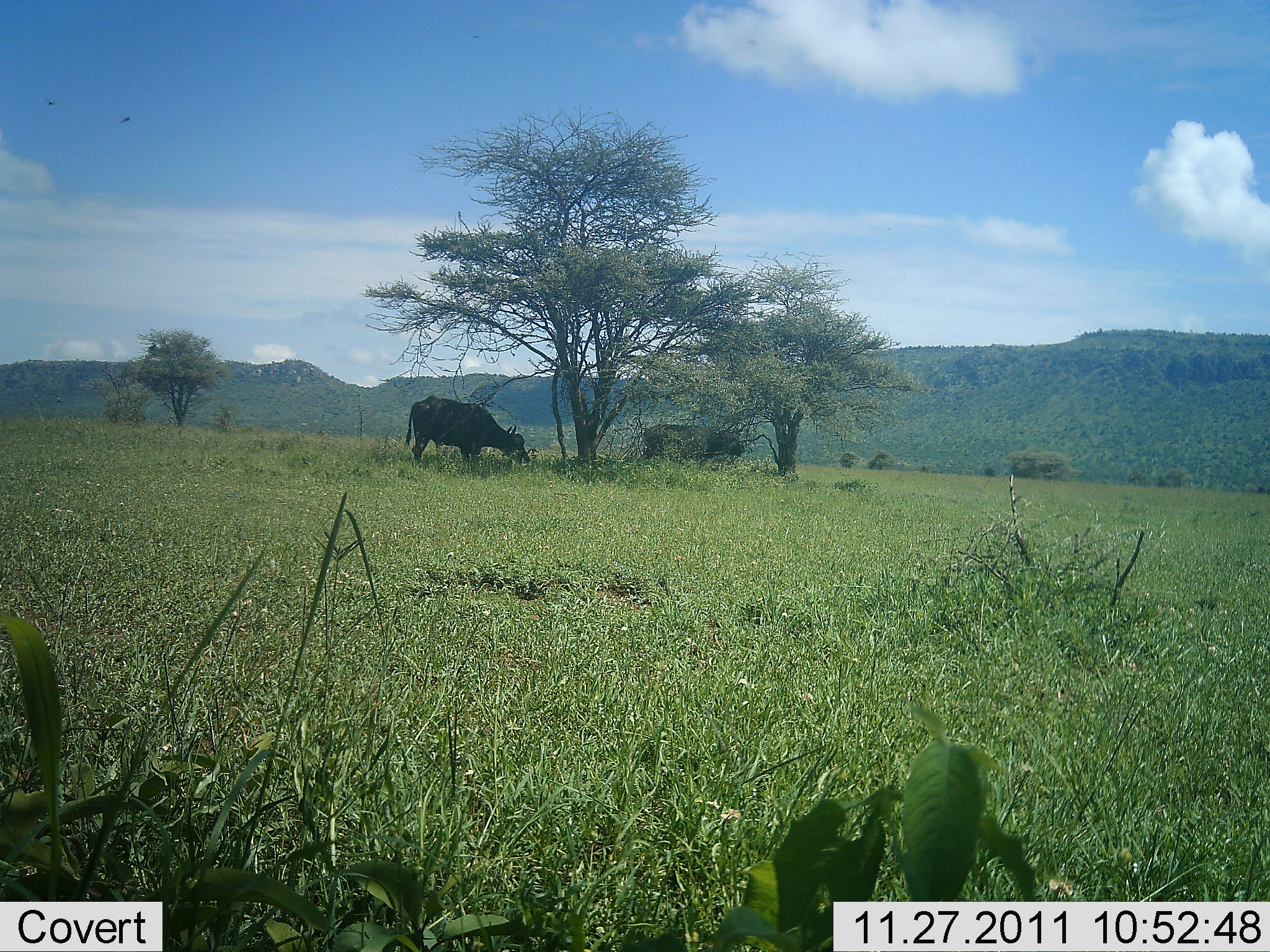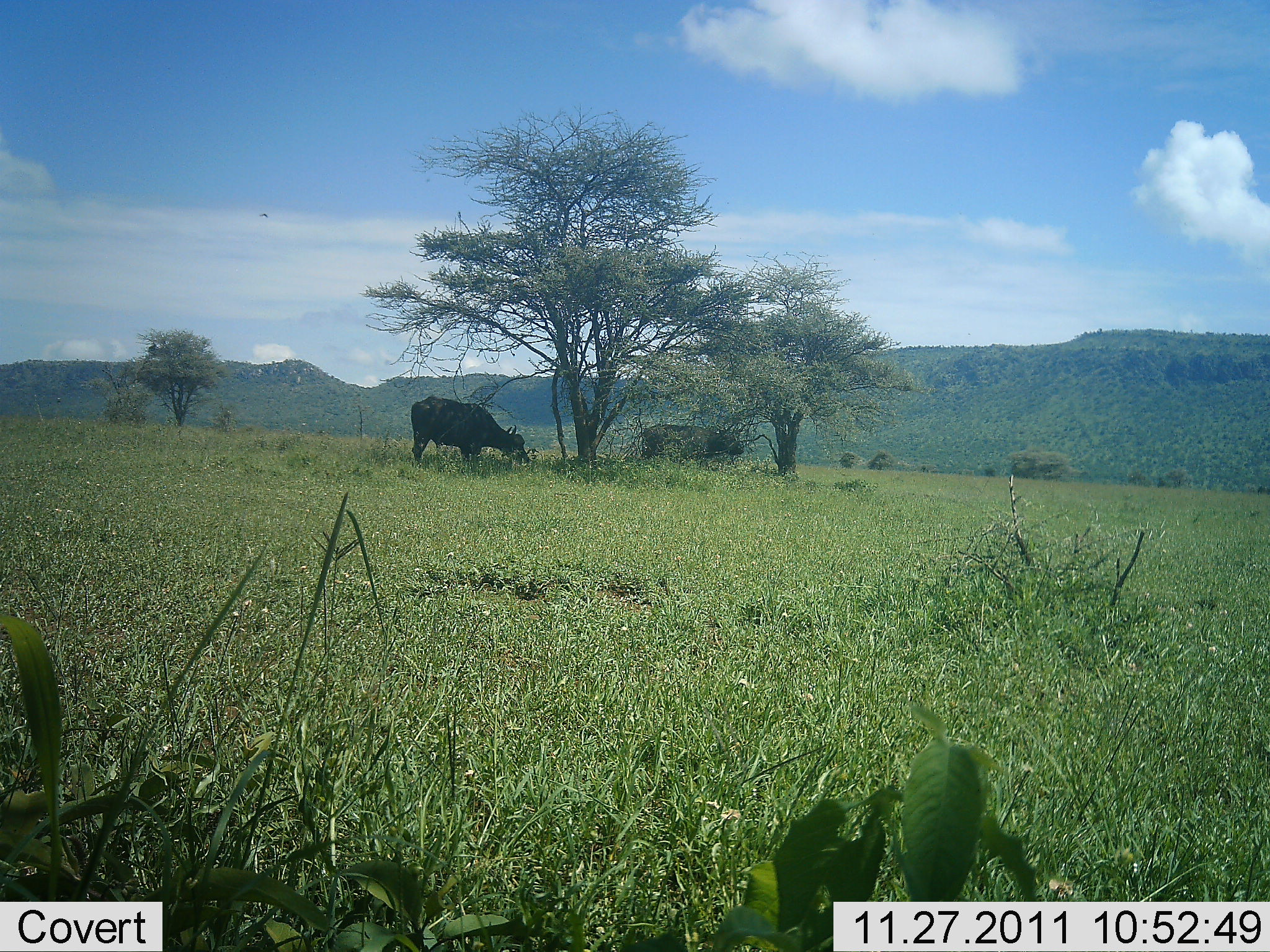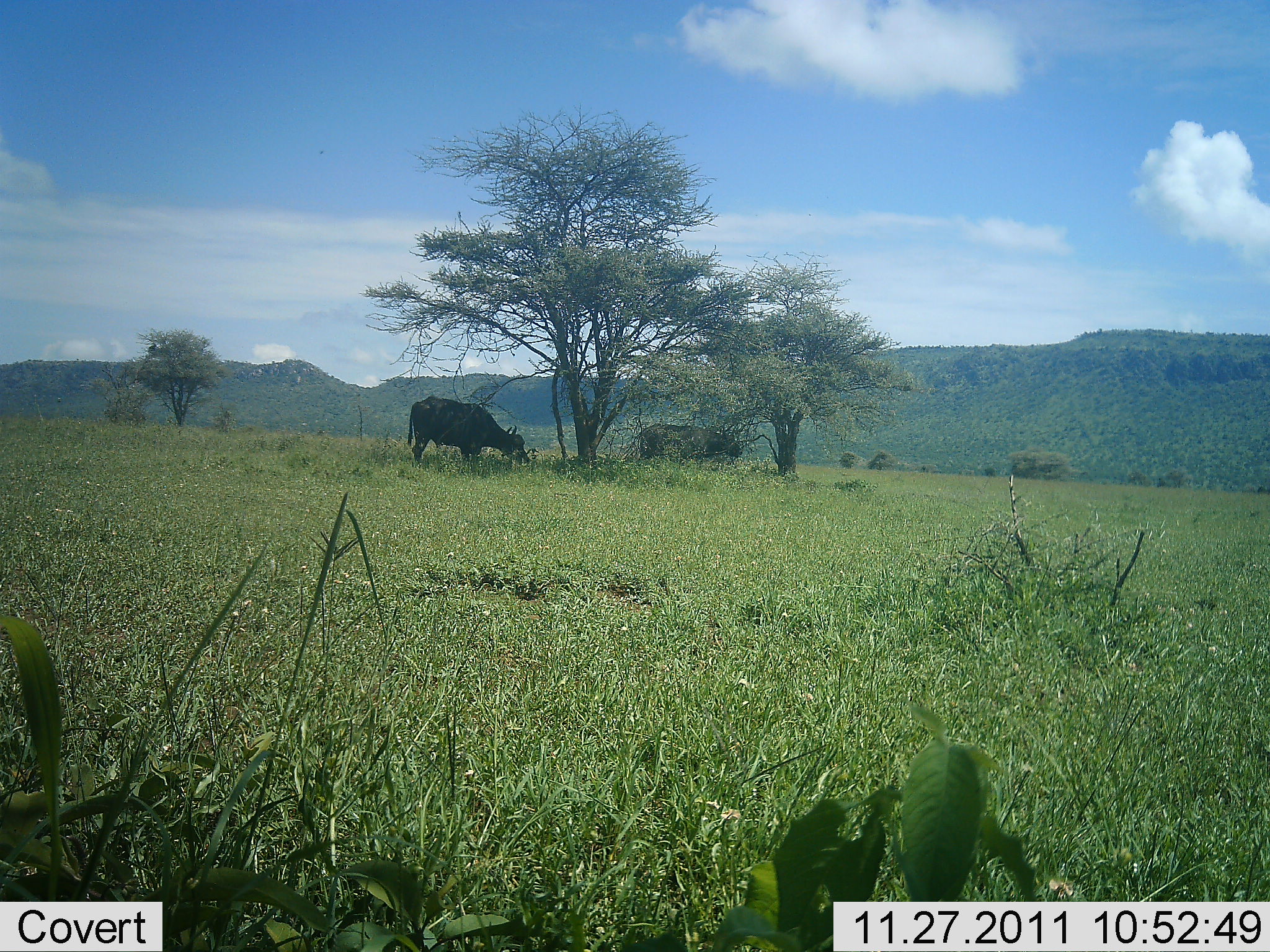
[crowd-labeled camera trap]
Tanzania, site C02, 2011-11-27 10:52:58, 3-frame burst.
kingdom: Animalia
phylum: Chordata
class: Mammalia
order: Artiodactyla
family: Bovidae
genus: Syncerus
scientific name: Syncerus caffer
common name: cape buffalo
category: buffalo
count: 2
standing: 39%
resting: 4%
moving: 9%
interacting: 0%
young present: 0%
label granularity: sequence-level